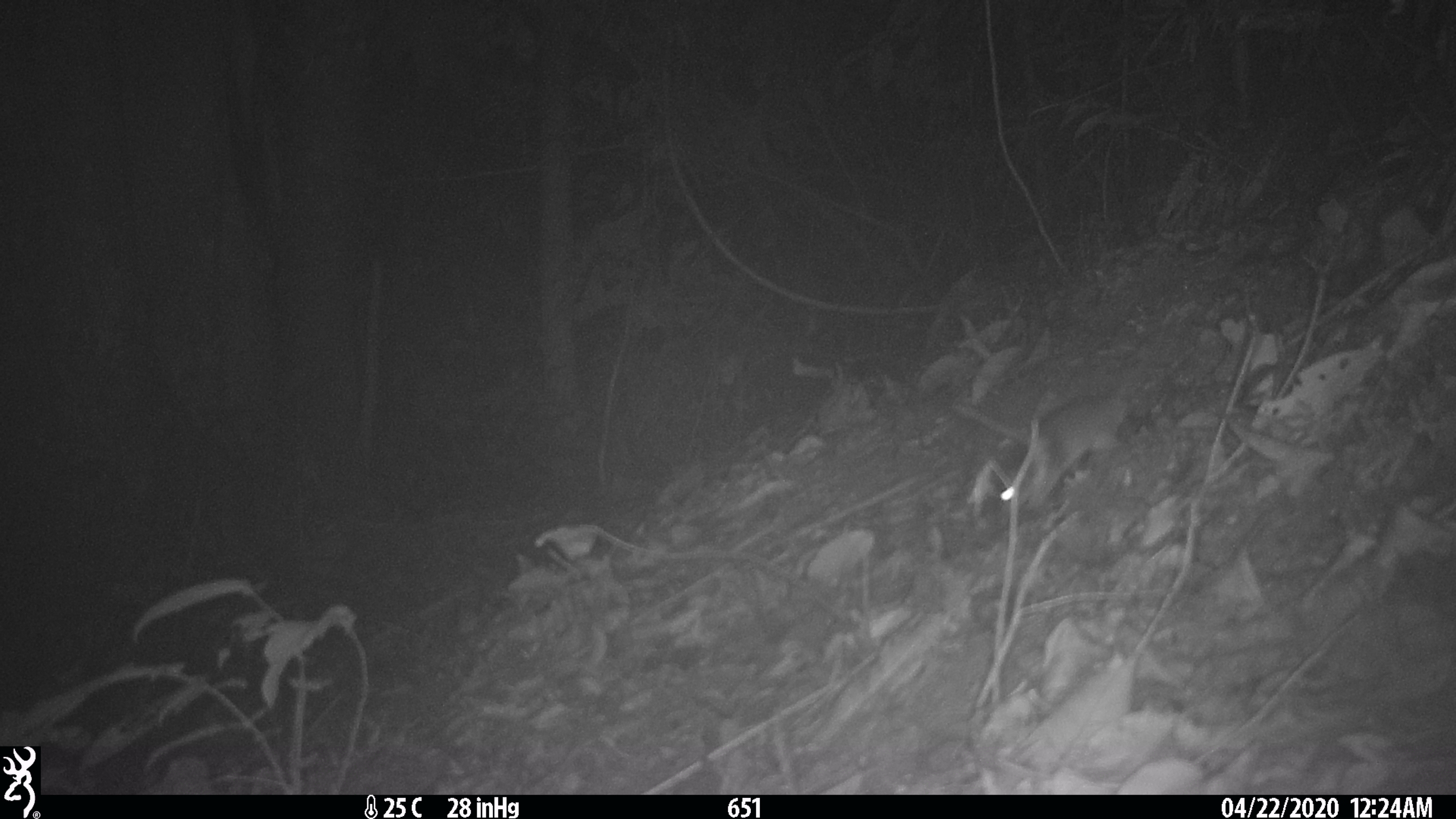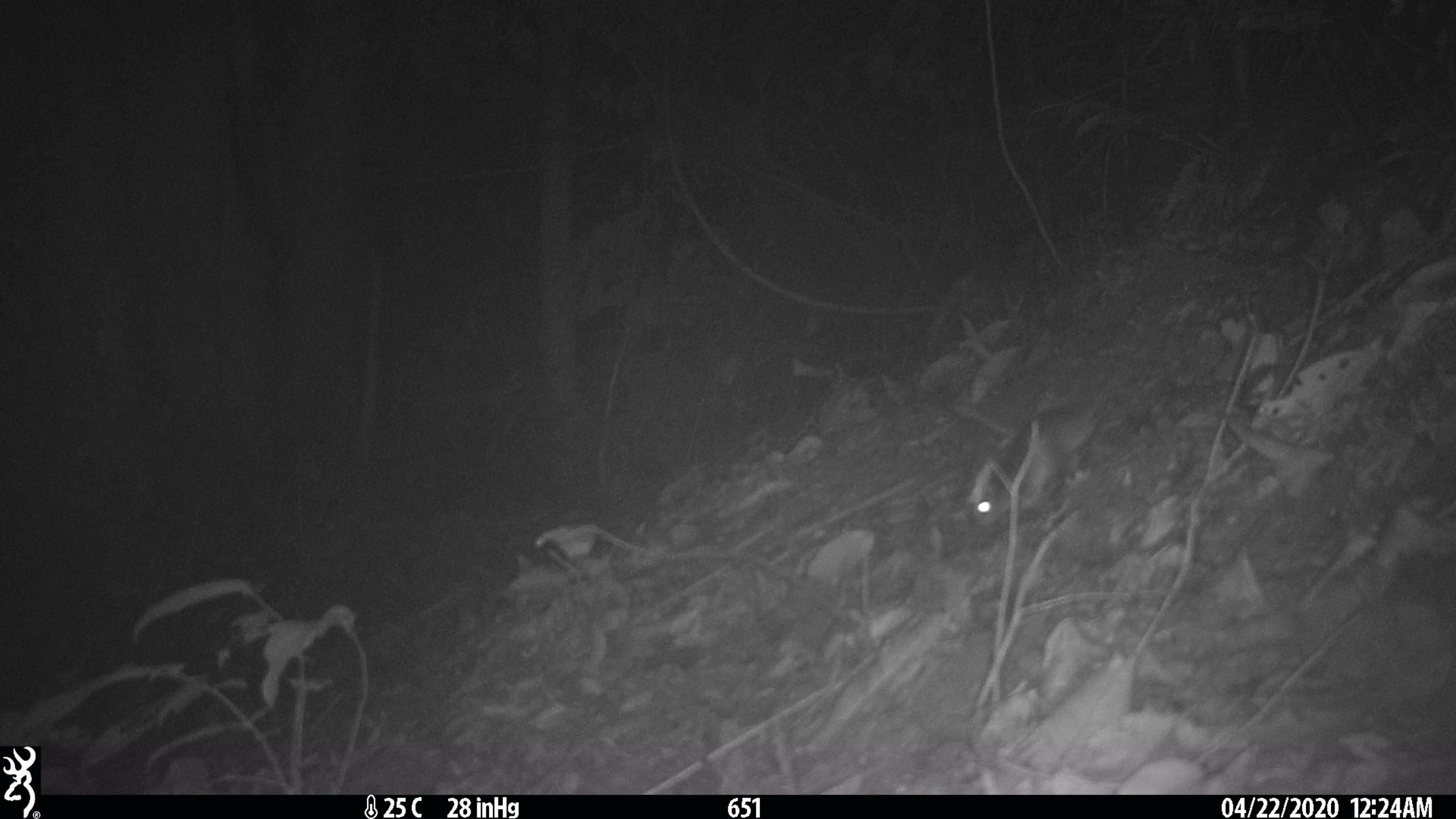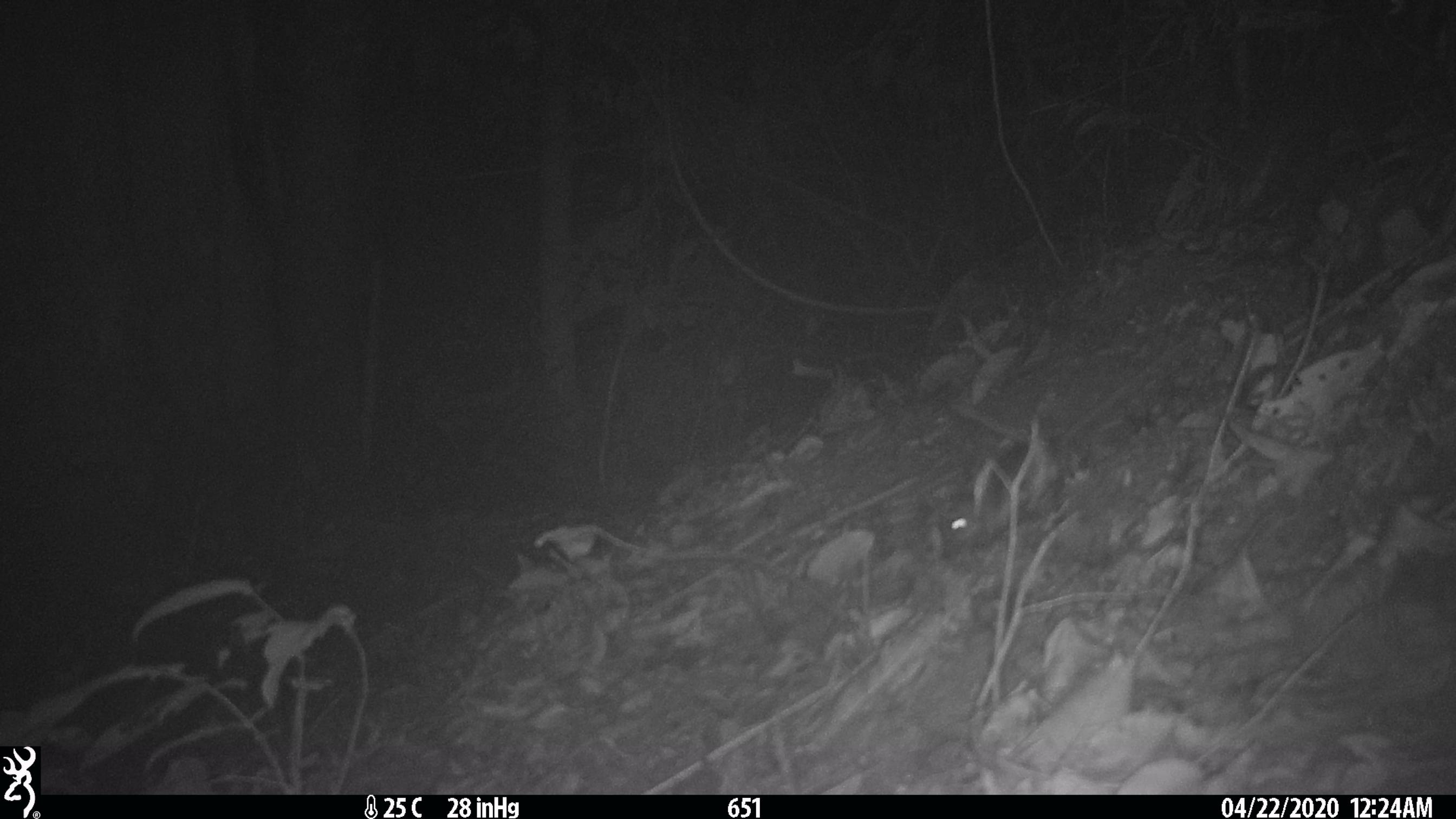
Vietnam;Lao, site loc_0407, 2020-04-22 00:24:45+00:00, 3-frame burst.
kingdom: Animalia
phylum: Chordata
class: Mammalia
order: Rodentia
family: Muridae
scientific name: Muridae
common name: old-world mice and rats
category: unidentified murid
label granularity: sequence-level